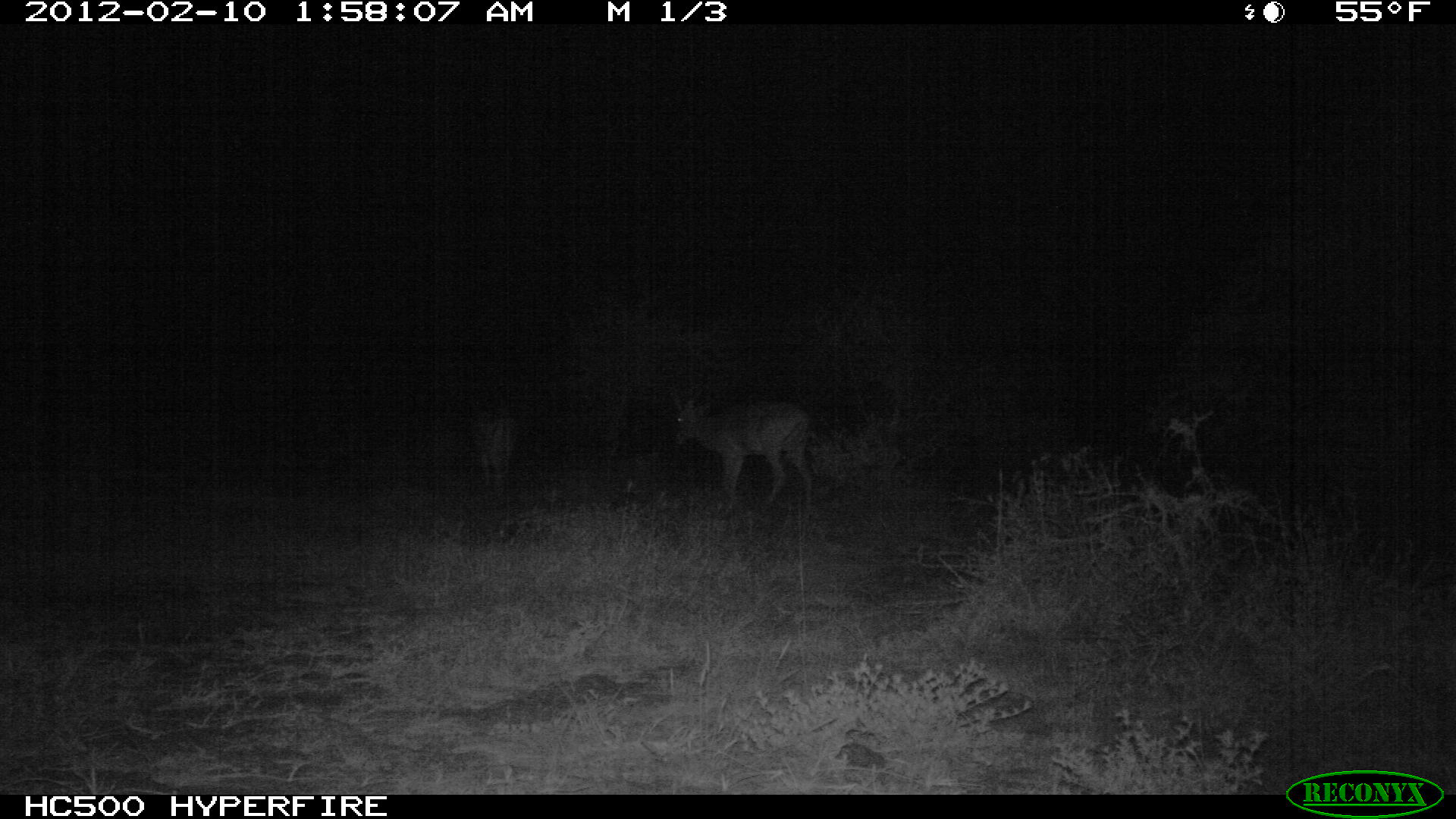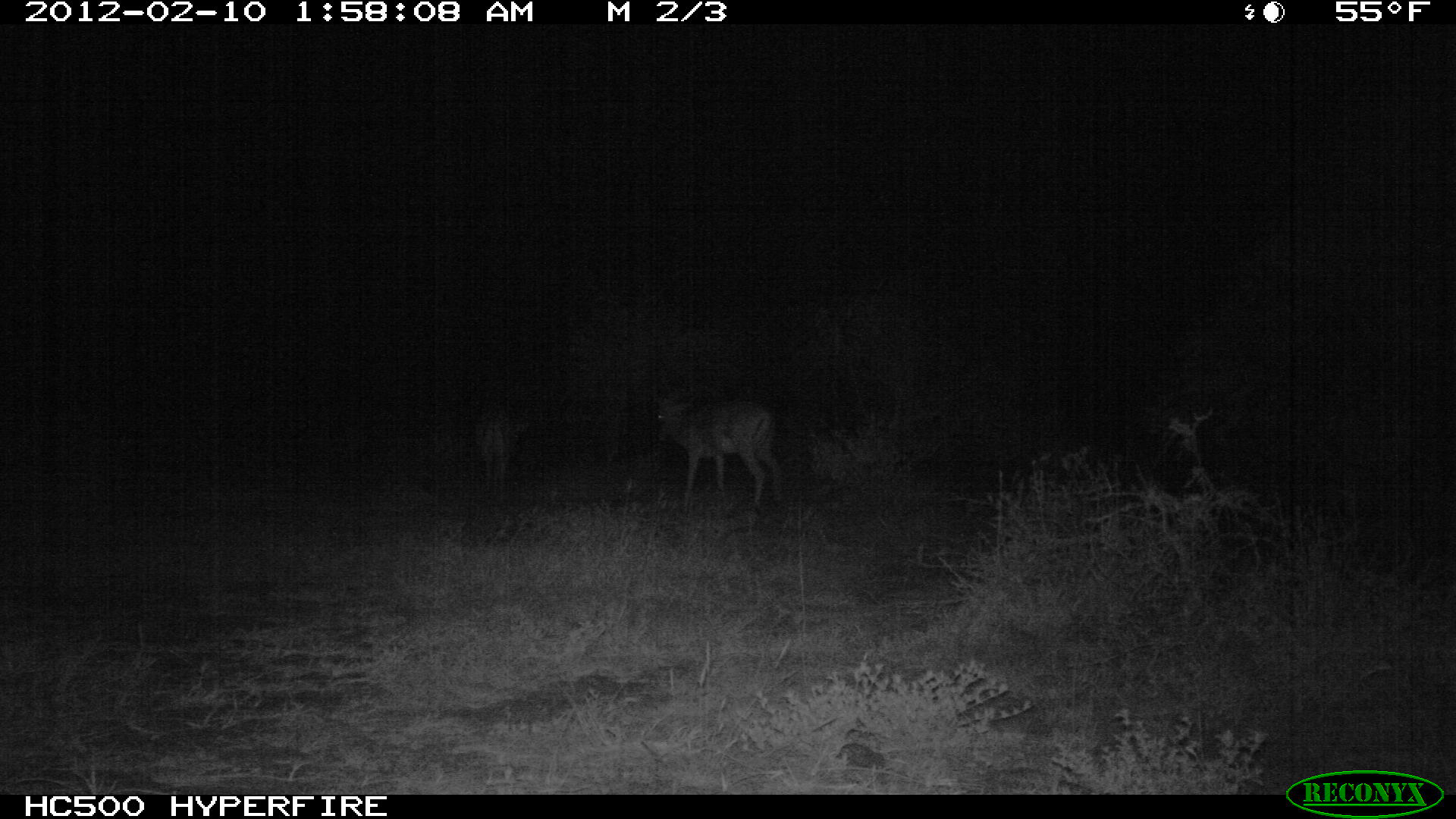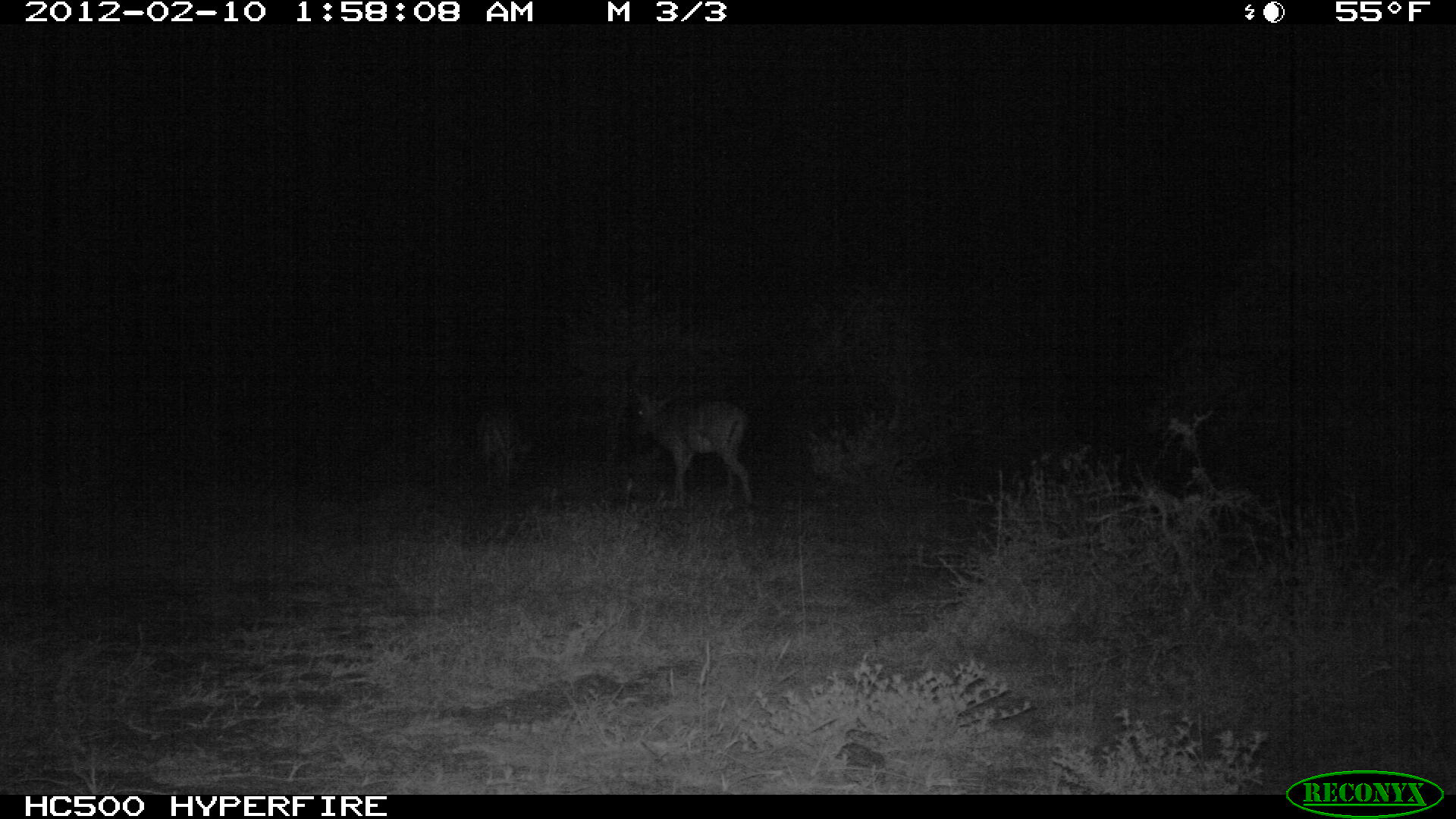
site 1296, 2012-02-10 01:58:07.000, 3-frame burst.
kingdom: Animalia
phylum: Chordata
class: Mammalia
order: Artiodactyla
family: Bovidae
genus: Aepyceros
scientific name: Aepyceros melampus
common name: impala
Aepyceros melampus (impala), count 2.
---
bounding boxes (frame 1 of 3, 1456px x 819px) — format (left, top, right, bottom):
aepyceros melampus: (665, 364, 814, 512); (468, 405, 520, 502)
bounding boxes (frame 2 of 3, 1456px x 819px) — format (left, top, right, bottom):
aepyceros melampus: (648, 365, 783, 515); (468, 398, 520, 502)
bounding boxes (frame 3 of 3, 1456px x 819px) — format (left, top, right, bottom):
aepyceros melampus: (630, 365, 753, 508); (468, 398, 520, 502)